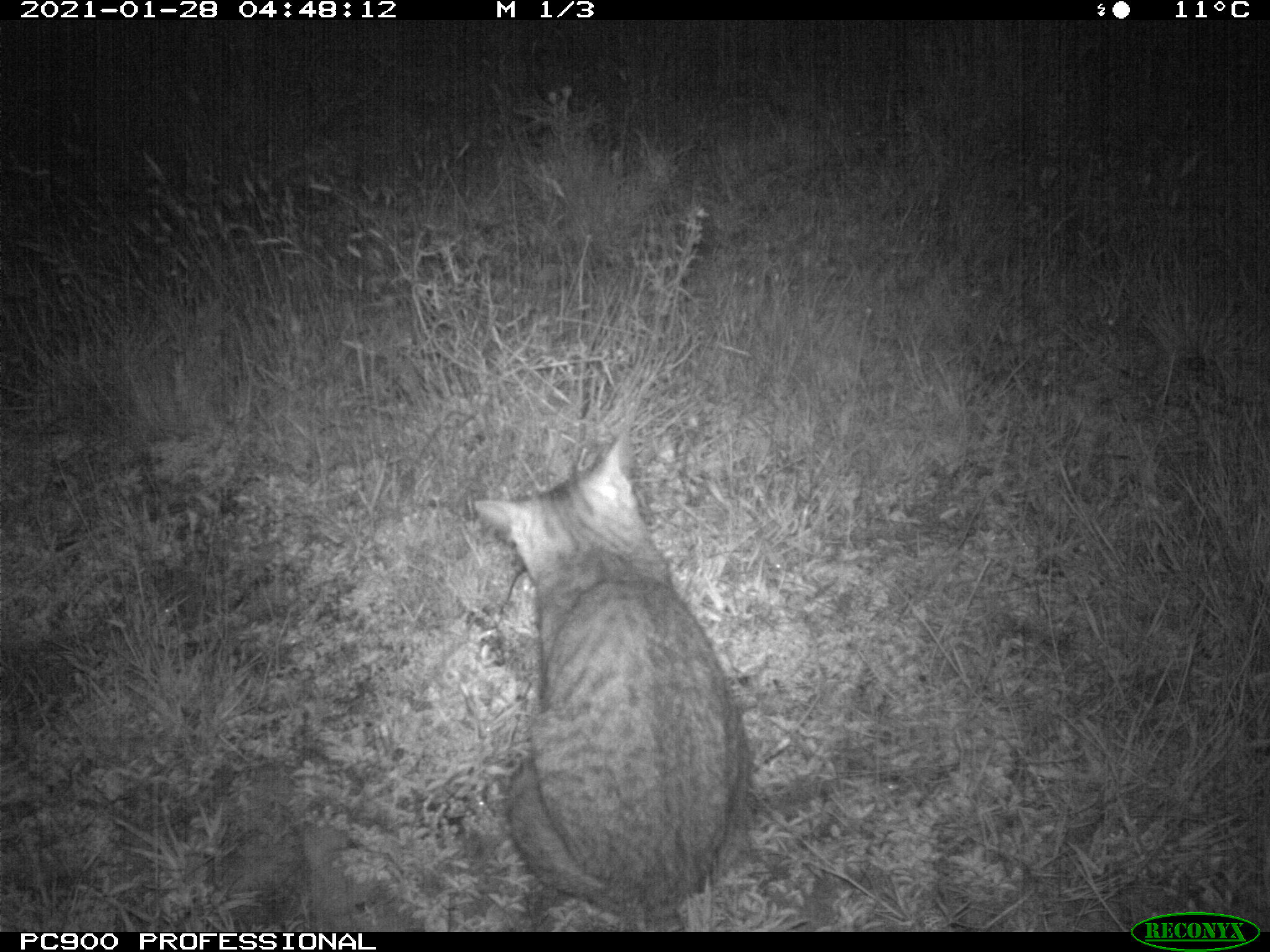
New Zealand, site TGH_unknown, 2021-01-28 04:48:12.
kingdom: Animalia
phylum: Chordata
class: Mammalia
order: Carnivora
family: Felidae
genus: Felis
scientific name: Felis catus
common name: domestic cat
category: cat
Cat (domestic cat) (Felis catus).